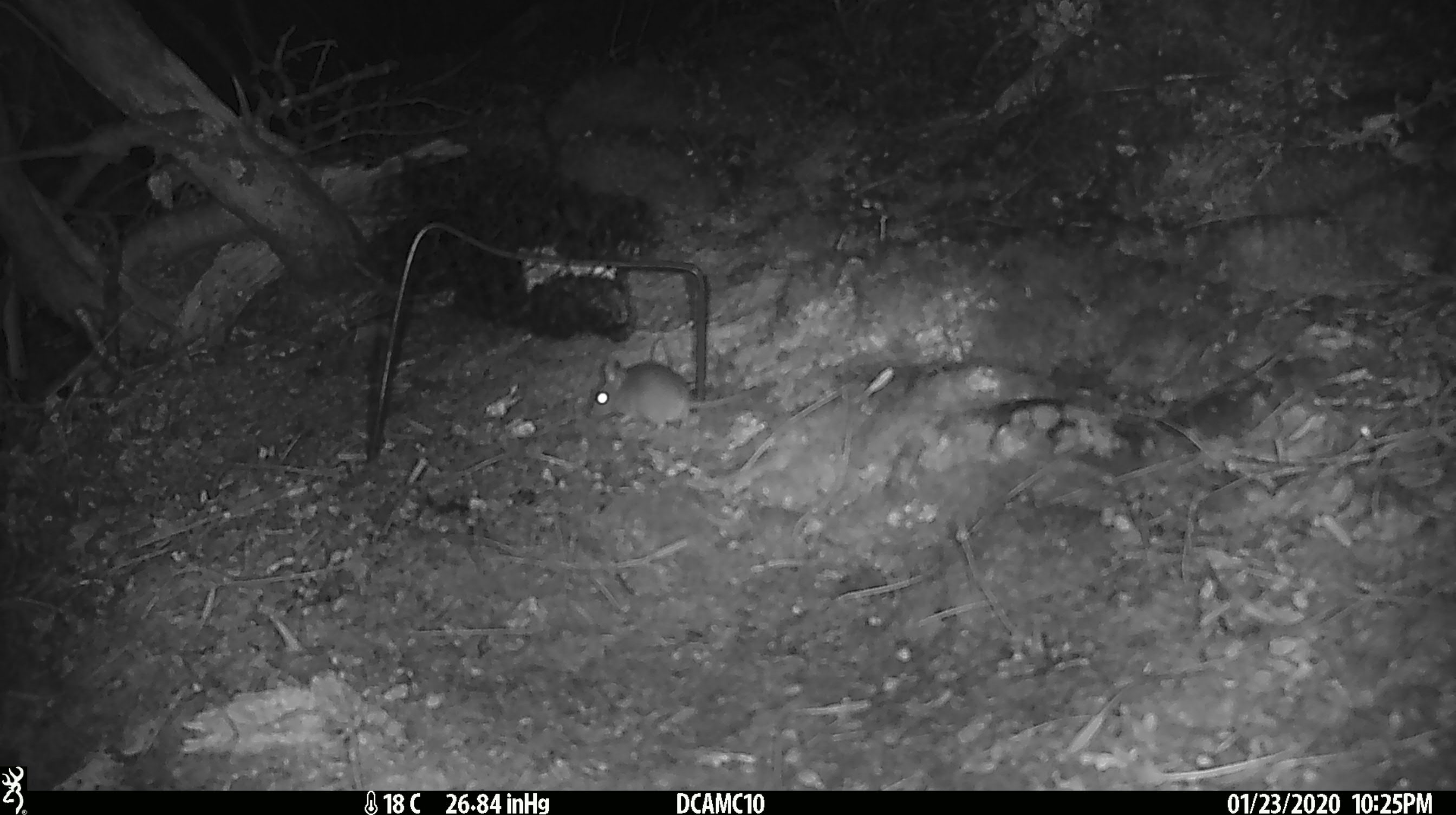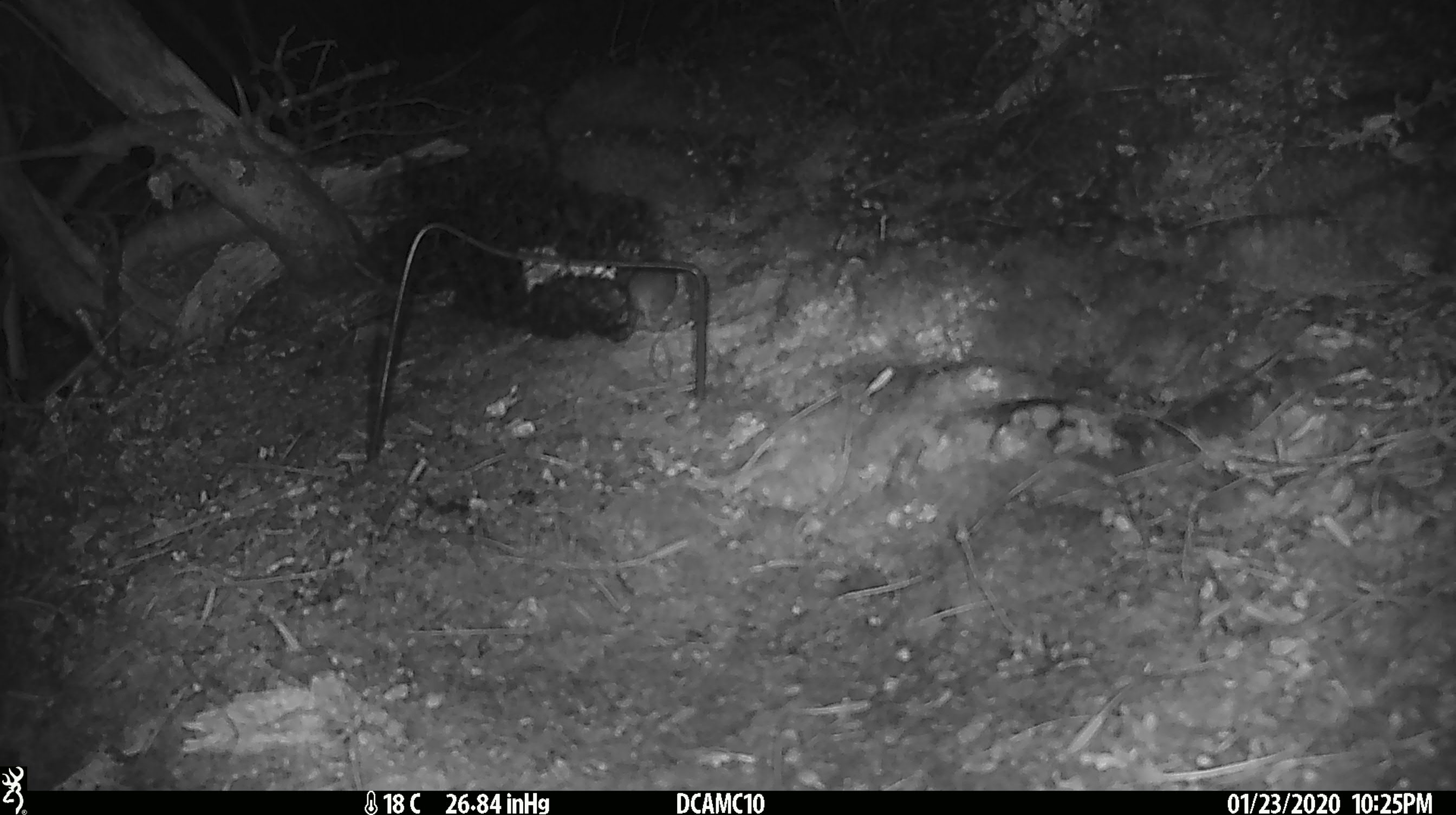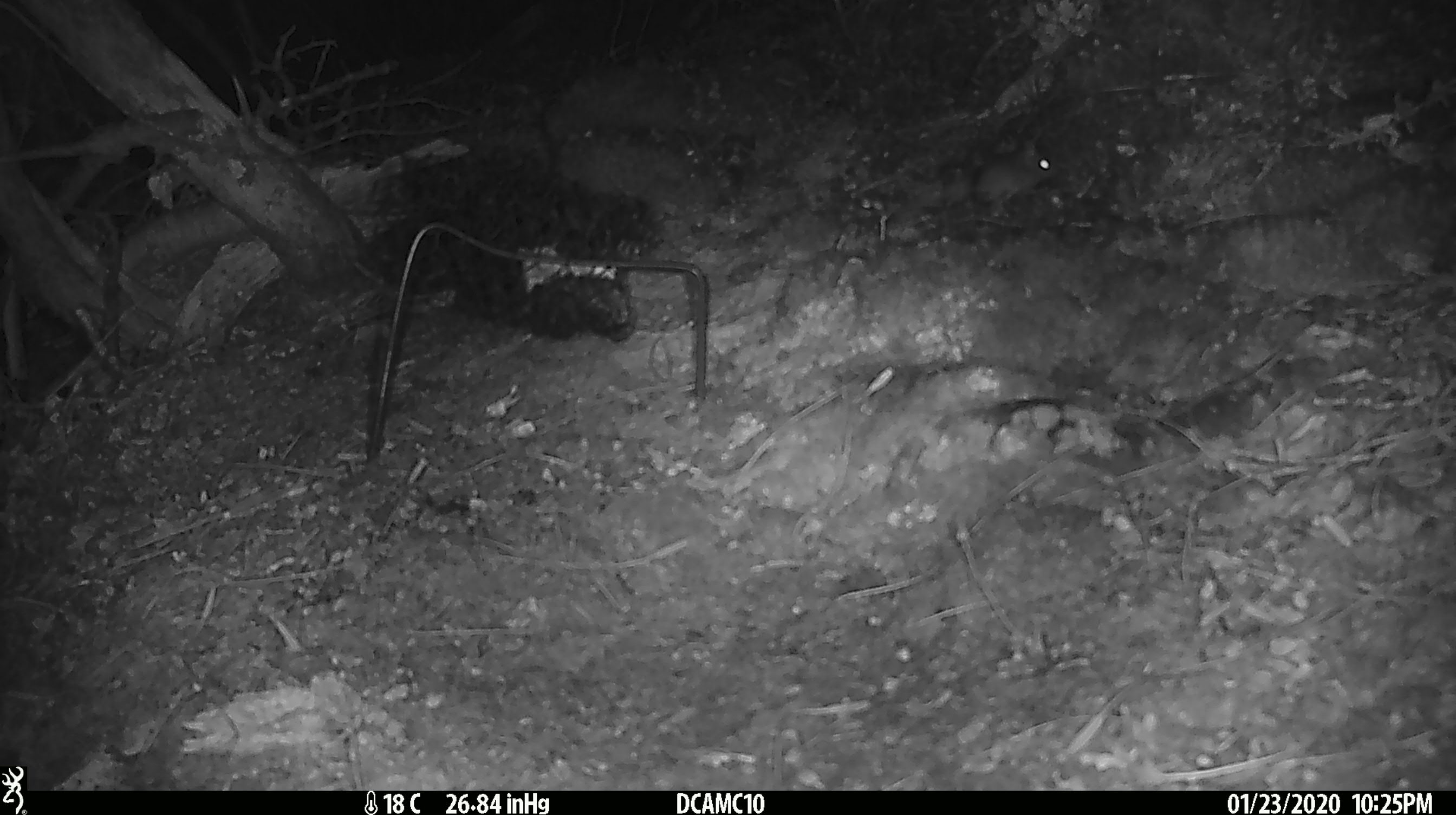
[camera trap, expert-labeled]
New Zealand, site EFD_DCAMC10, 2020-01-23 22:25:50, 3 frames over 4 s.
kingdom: Animalia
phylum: Chordata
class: Mammalia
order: Rodentia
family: Muridae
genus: Mus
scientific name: Mus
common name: mouse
Mouse (Mus).